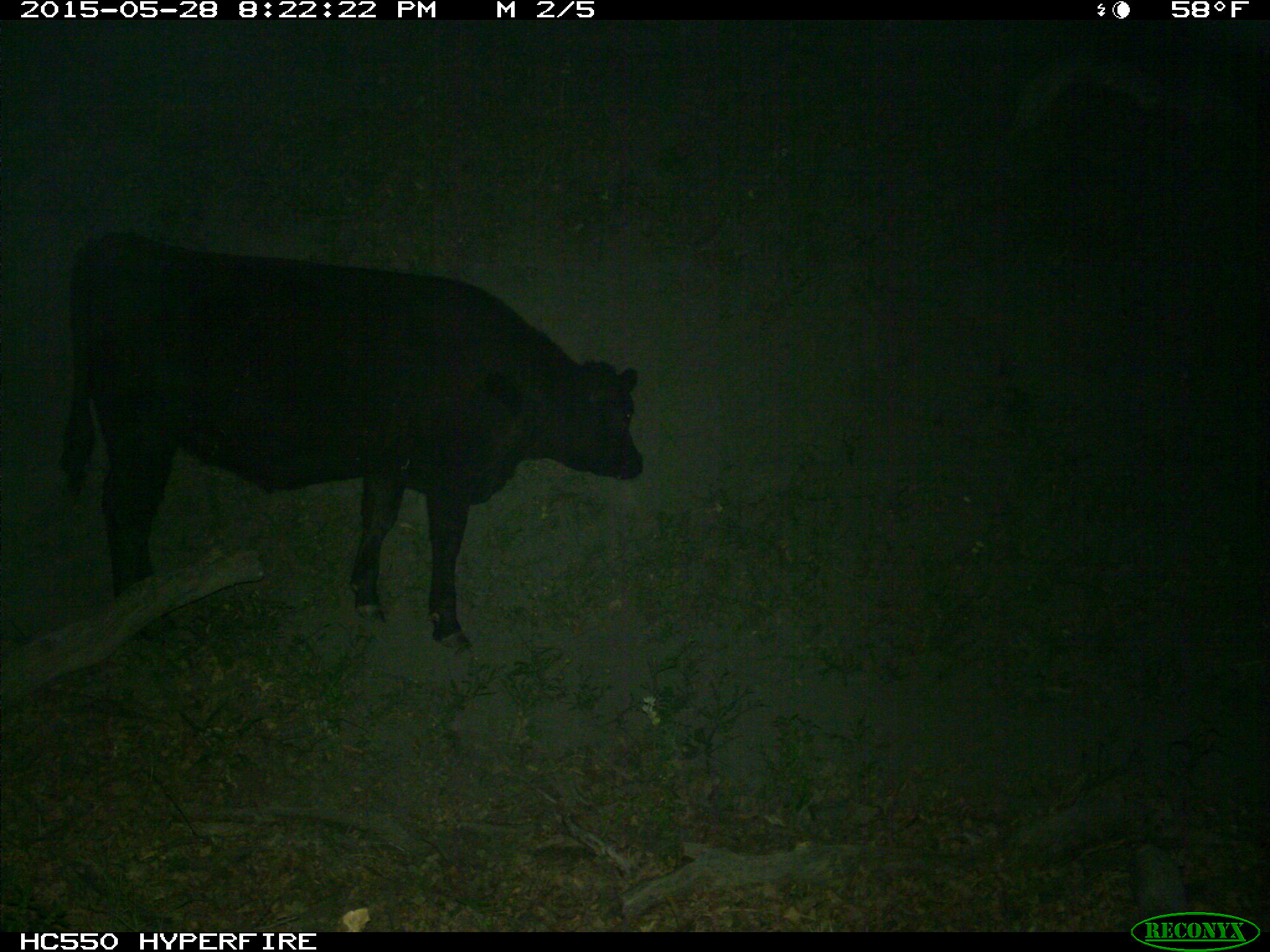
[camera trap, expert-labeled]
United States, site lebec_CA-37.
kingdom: Animalia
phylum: Chordata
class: Mammalia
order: Artiodactyla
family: Bovidae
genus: Bos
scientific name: Bos taurus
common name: domestic cow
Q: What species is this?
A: Bos taurus (domestic cow).